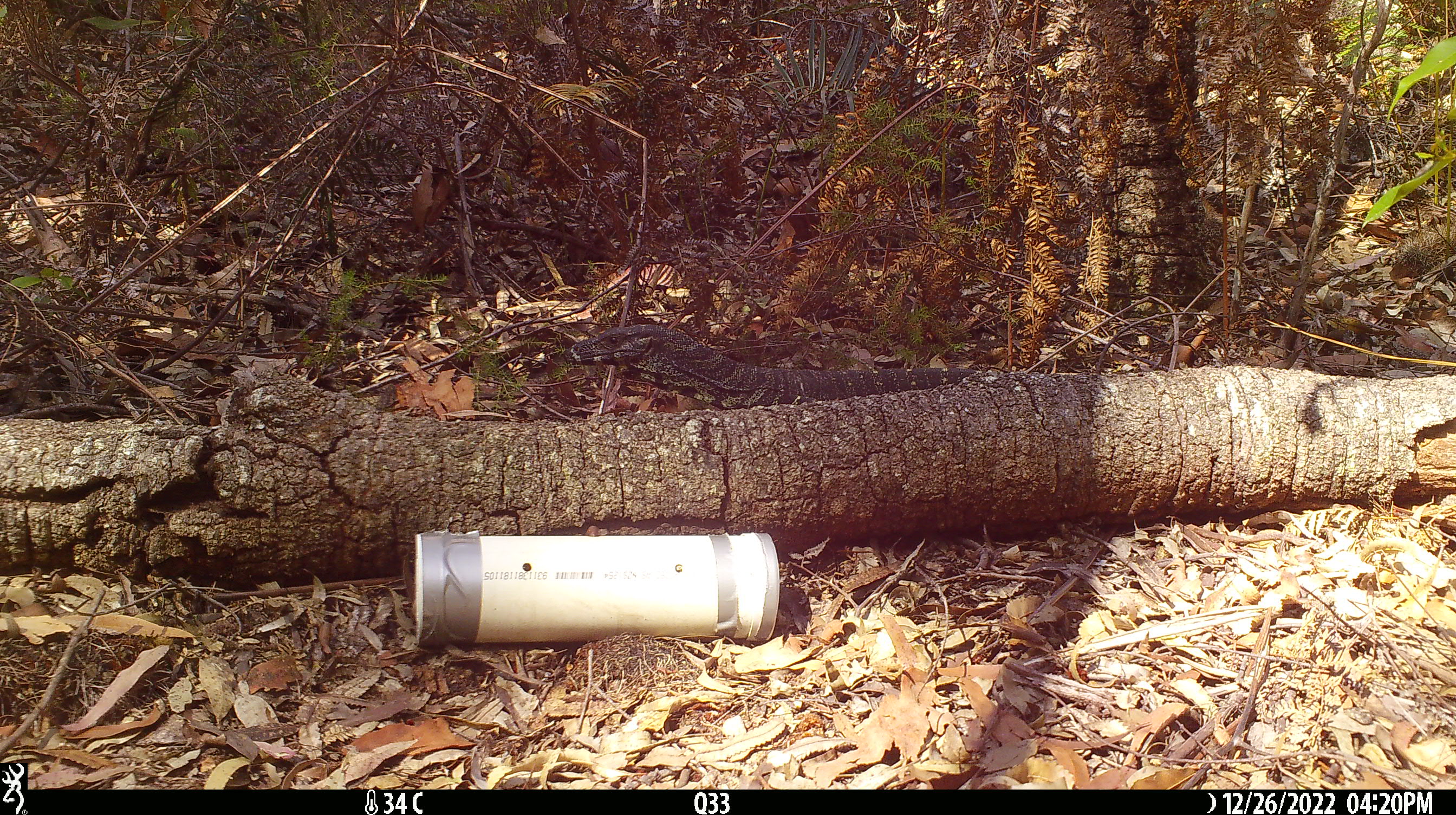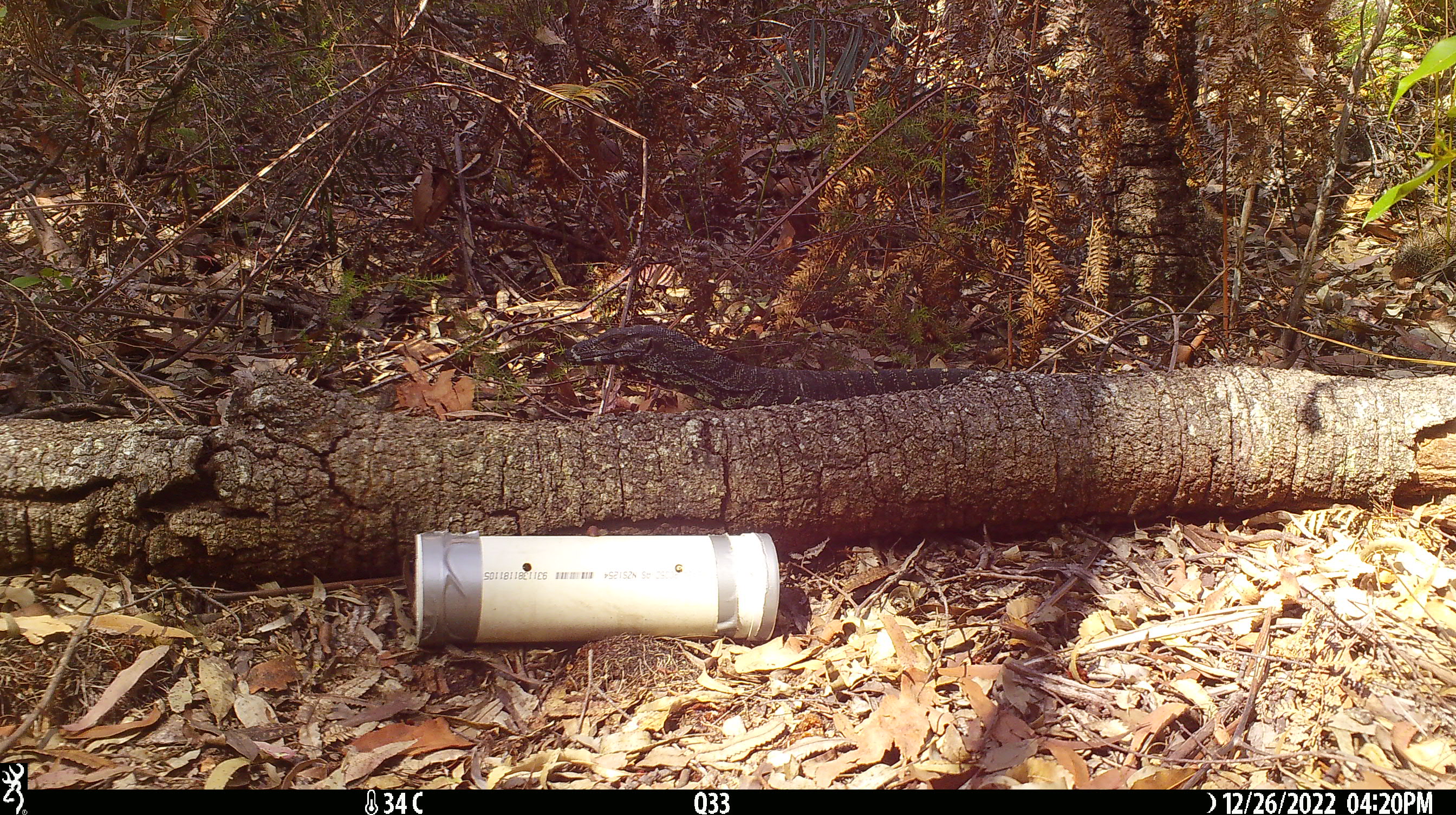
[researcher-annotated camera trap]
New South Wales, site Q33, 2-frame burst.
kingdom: Animalia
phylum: Chordata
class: Reptilia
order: Squamata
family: Varanidae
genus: Varanus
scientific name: Varanus varius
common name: lace monitor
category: goanna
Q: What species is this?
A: Goanna (lace monitor) (Varanus varius).